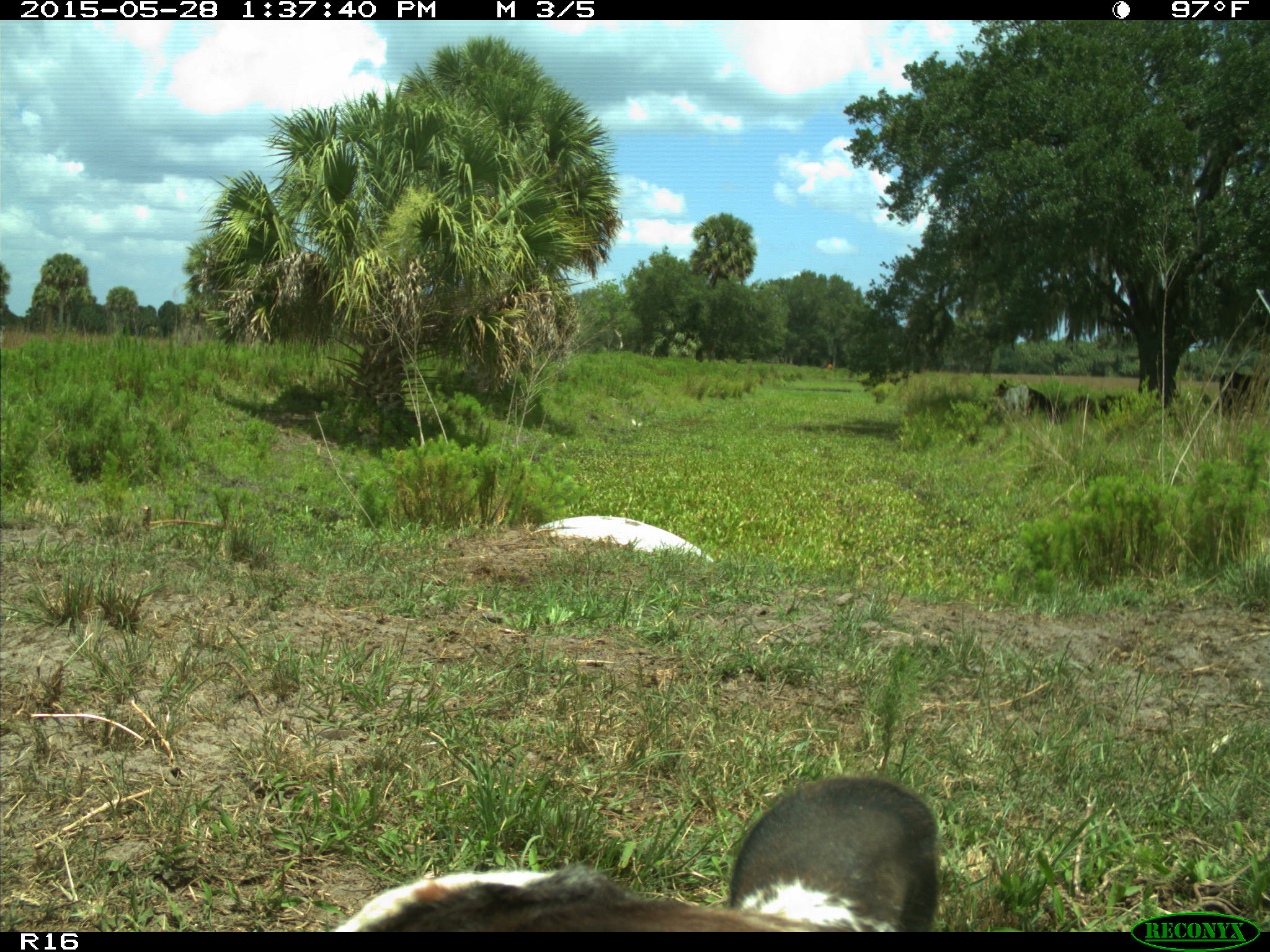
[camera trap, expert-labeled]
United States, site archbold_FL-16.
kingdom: Animalia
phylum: Chordata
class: Mammalia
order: Artiodactyla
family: Bovidae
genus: Bos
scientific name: Bos taurus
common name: domestic cow